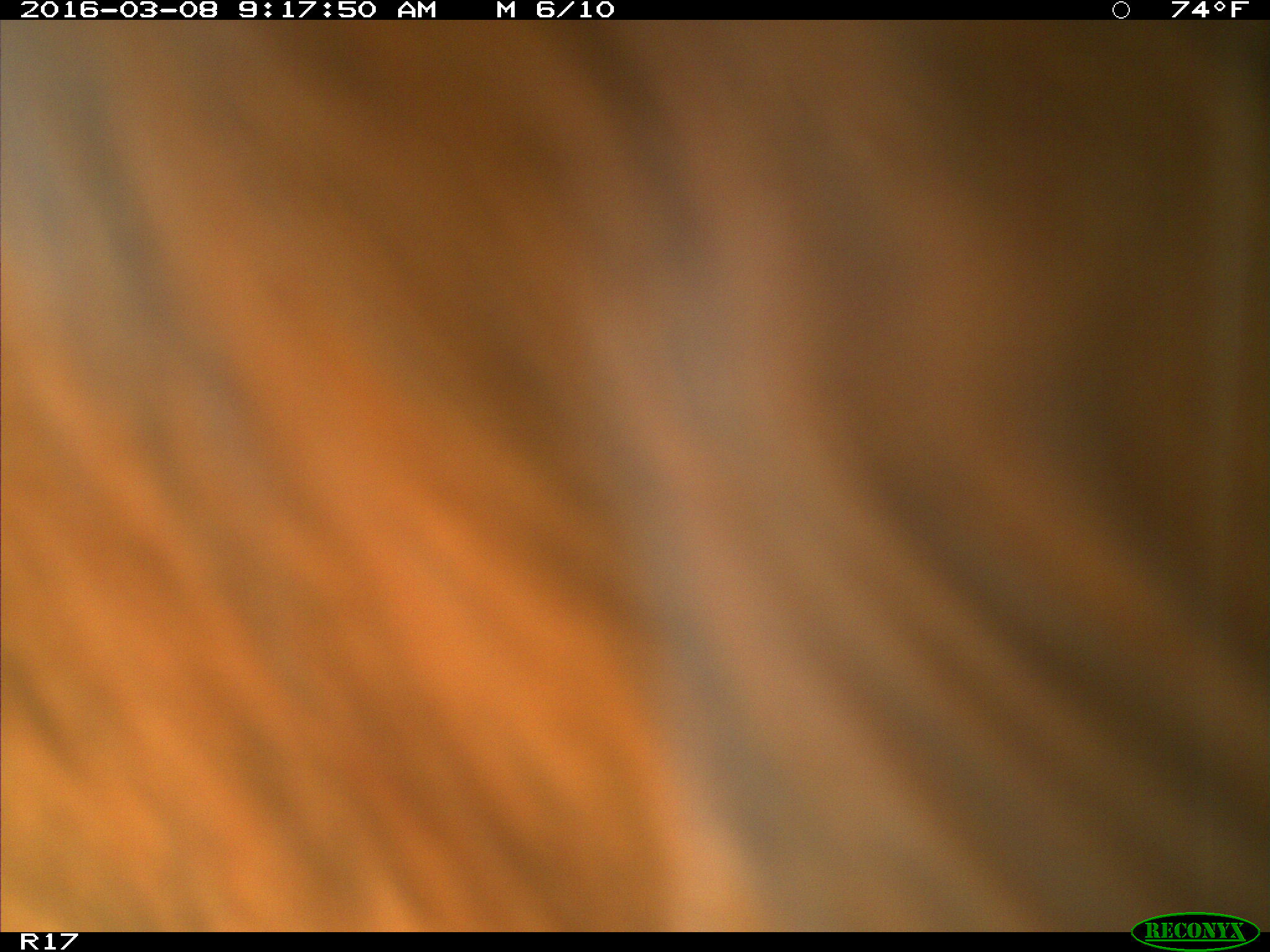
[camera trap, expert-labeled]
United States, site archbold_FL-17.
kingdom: Animalia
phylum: Chordata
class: Mammalia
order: Artiodactyla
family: Bovidae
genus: Bos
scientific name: Bos taurus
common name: domestic cow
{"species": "Bos taurus (domestic cow)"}